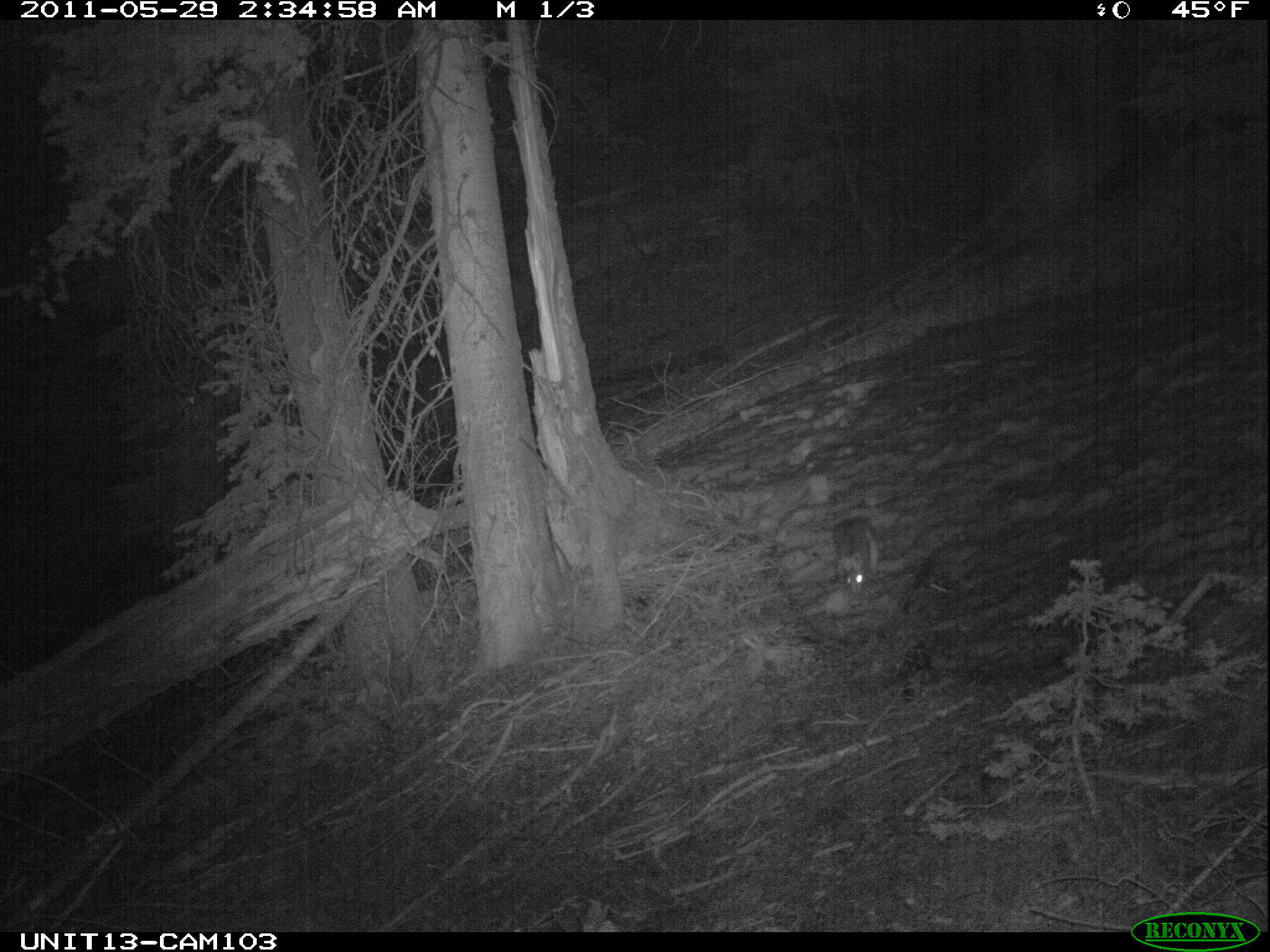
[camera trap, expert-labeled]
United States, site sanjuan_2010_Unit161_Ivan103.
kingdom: Animalia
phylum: Chordata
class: Mammalia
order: Lagomorpha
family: Leporidae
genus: Lepus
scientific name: Lepus americanus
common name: snowshoe hare